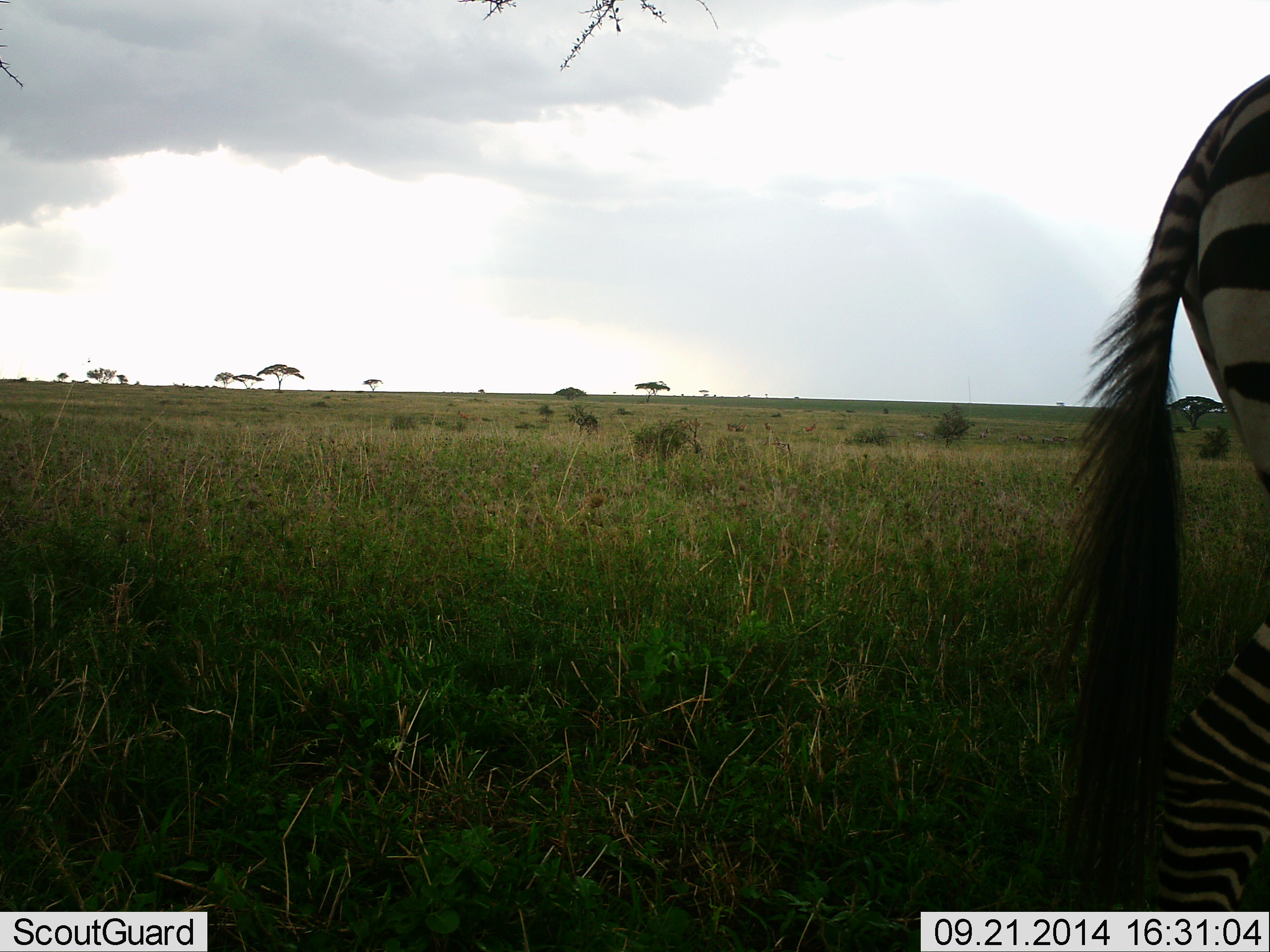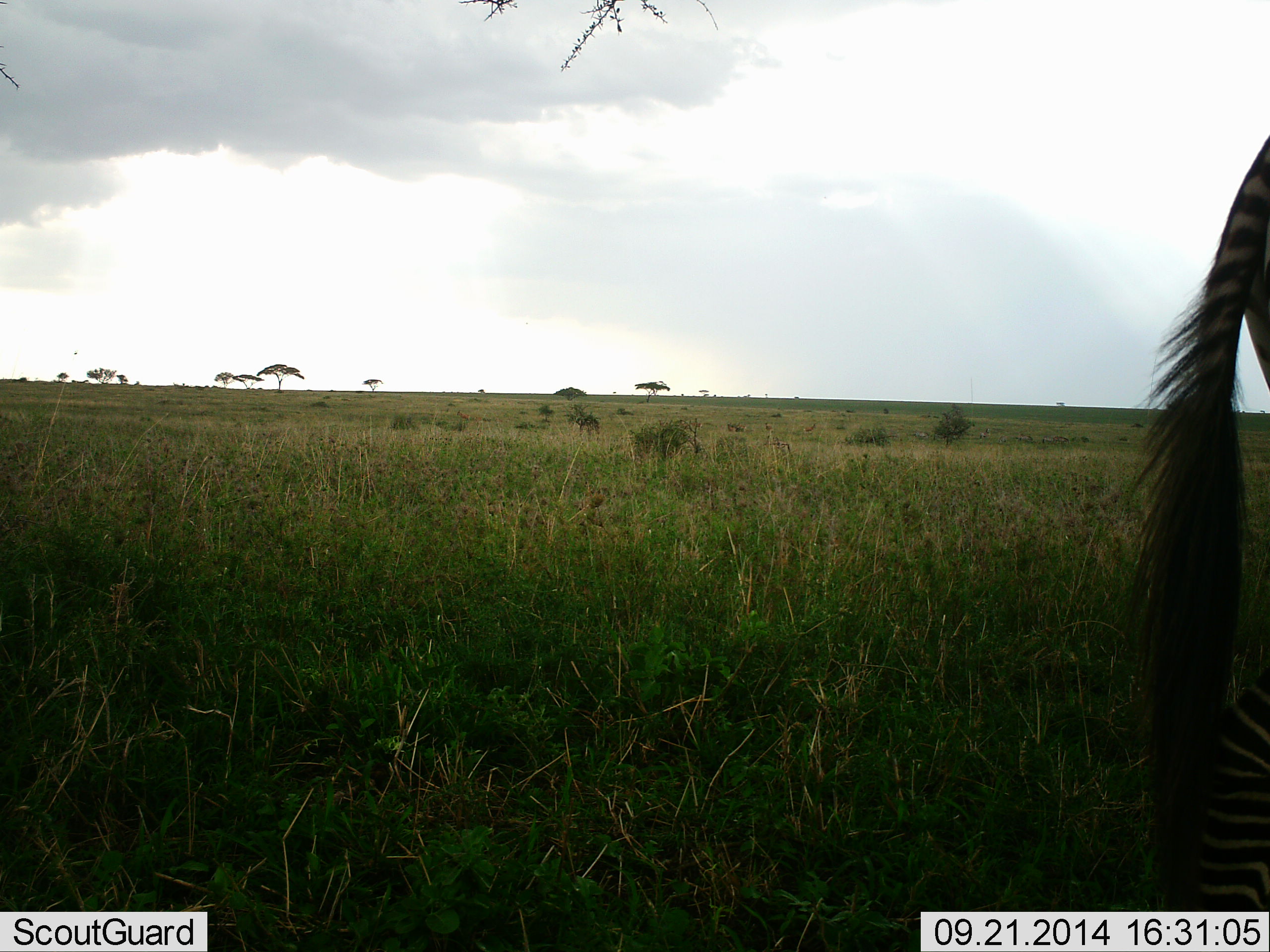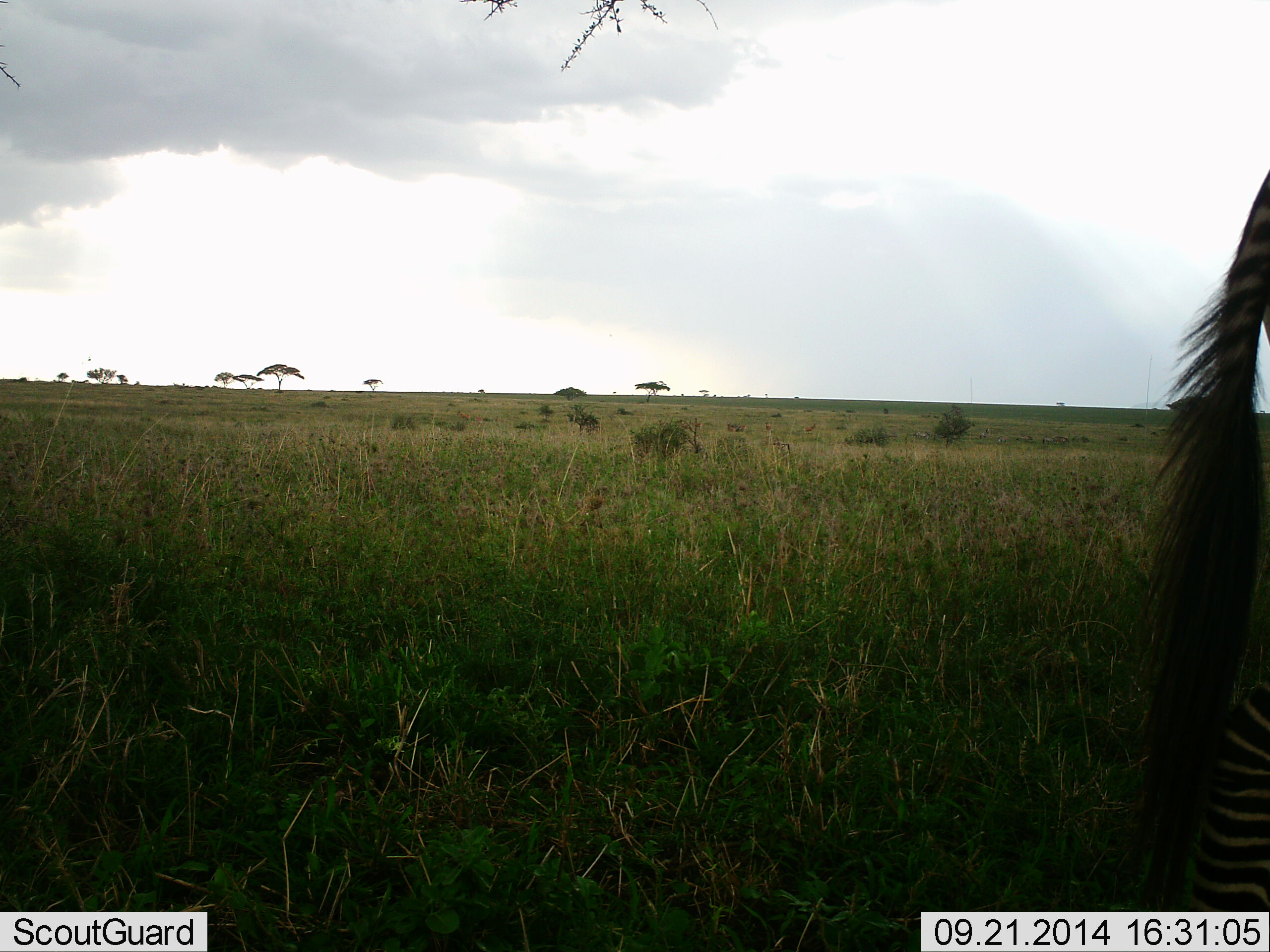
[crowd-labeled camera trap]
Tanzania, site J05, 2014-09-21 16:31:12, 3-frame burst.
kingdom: Animalia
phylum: Chordata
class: Mammalia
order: Perissodactyla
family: Equidae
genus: Equus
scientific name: Equus quagga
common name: plains zebra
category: zebra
Zebra (plains zebra) (Equus quagga), count 1. Behavior (volunteer vote fractions): standing 10%, resting 0%, moving 90%, interacting 0%. Young present (vote fraction): 0%. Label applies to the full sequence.